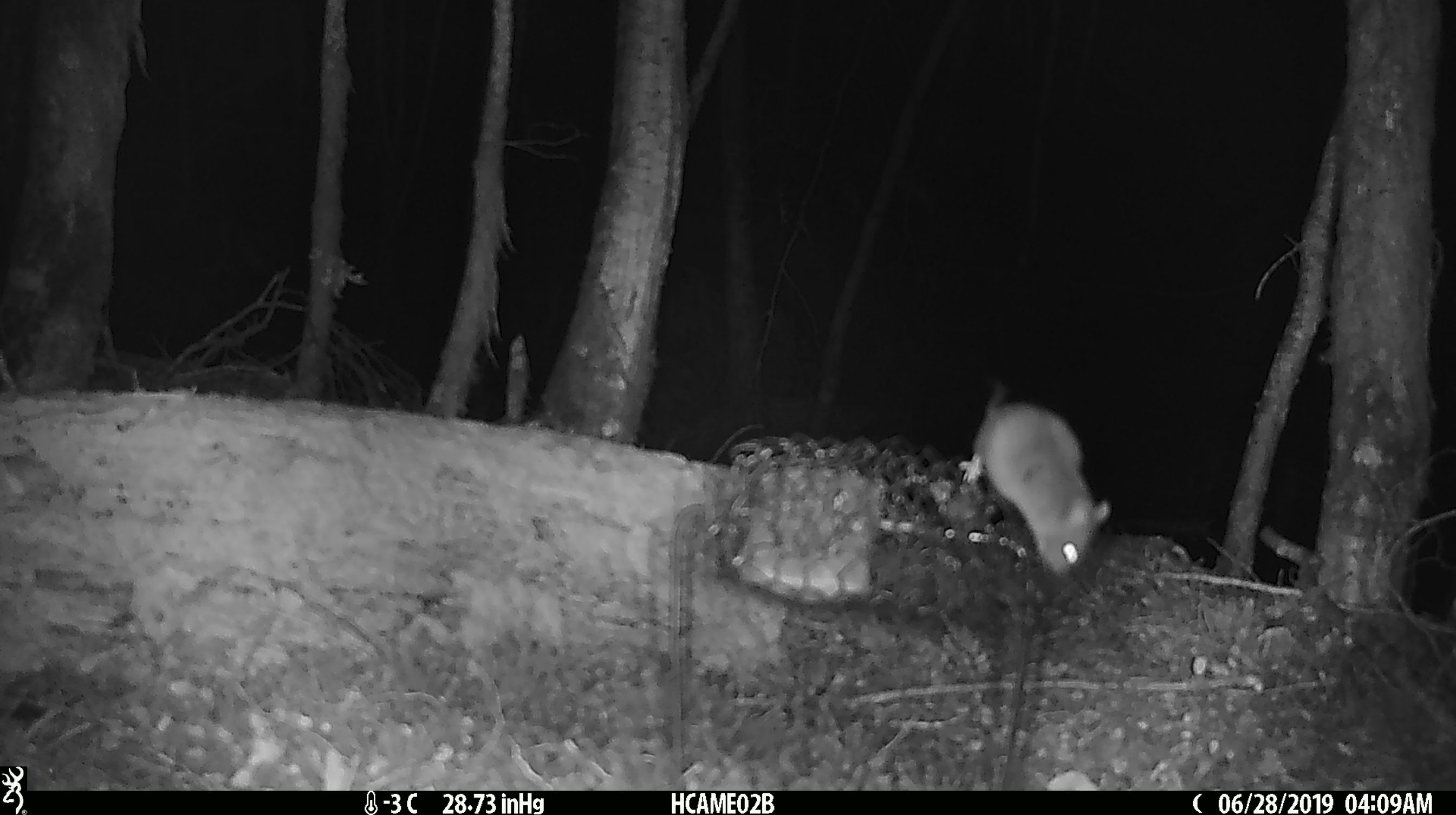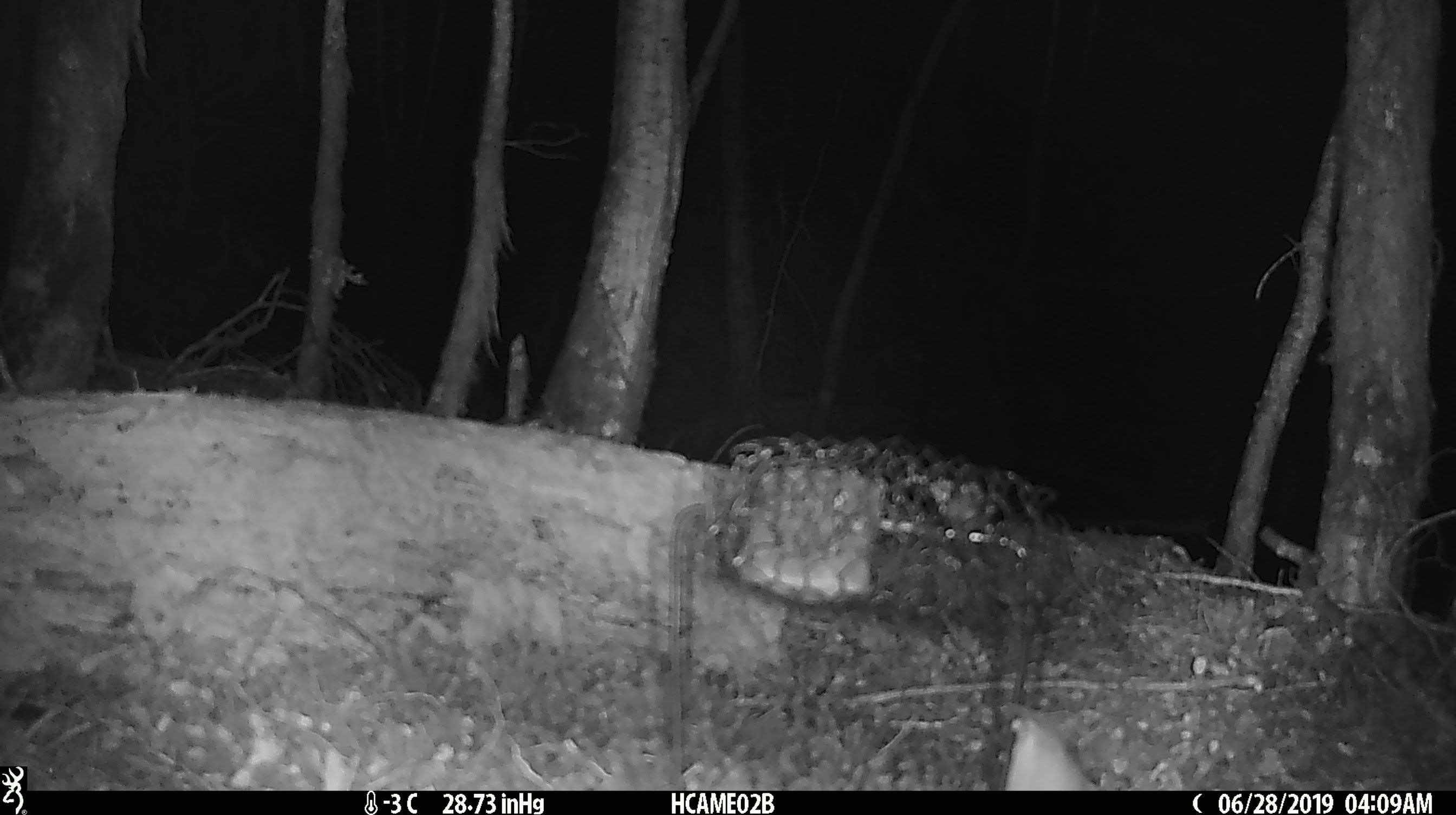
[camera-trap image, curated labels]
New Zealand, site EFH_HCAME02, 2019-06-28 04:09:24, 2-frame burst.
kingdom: Animalia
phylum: Chordata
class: Mammalia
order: Rodentia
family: Muridae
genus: Mus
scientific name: Mus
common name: mouse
Mouse (Mus).